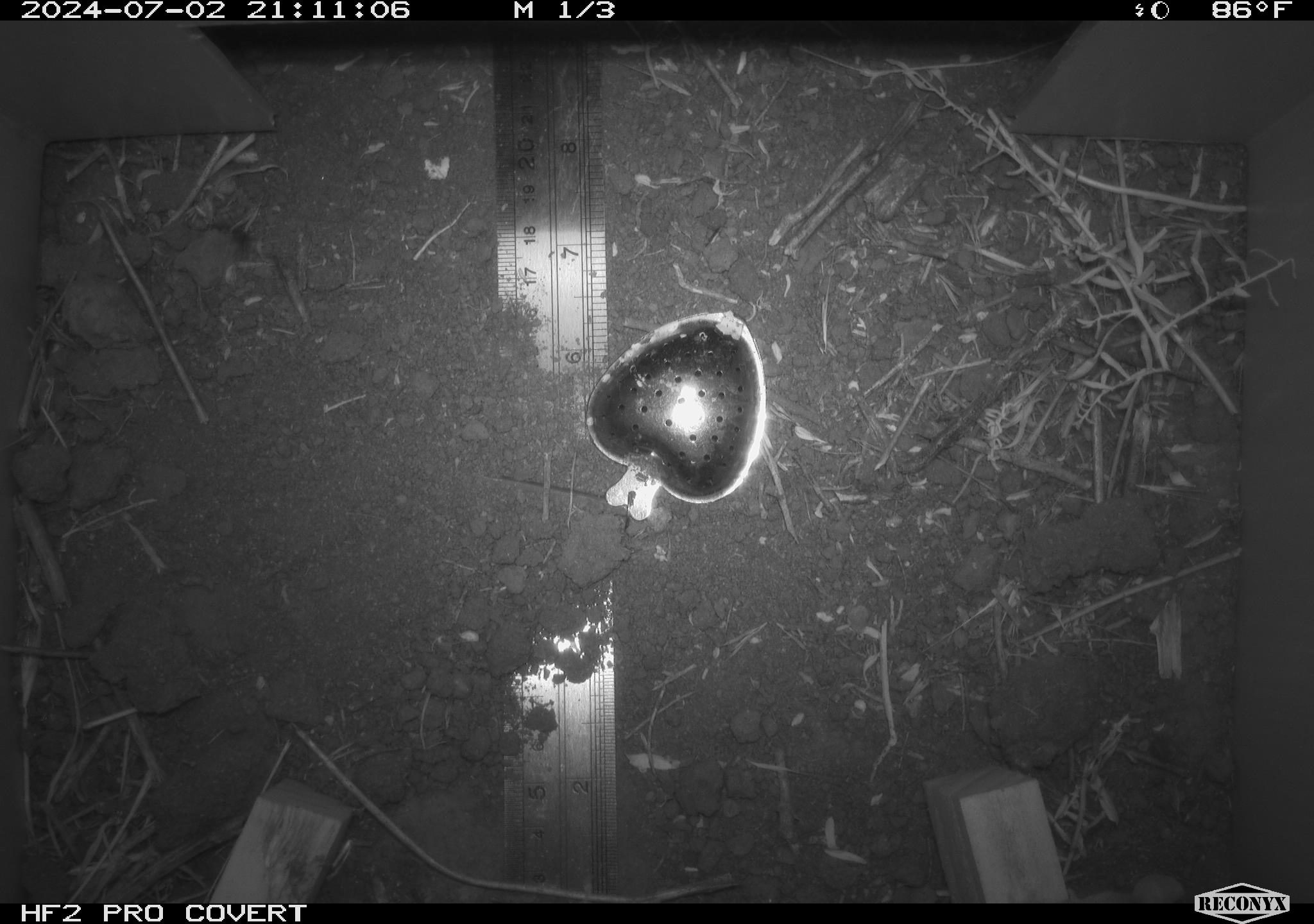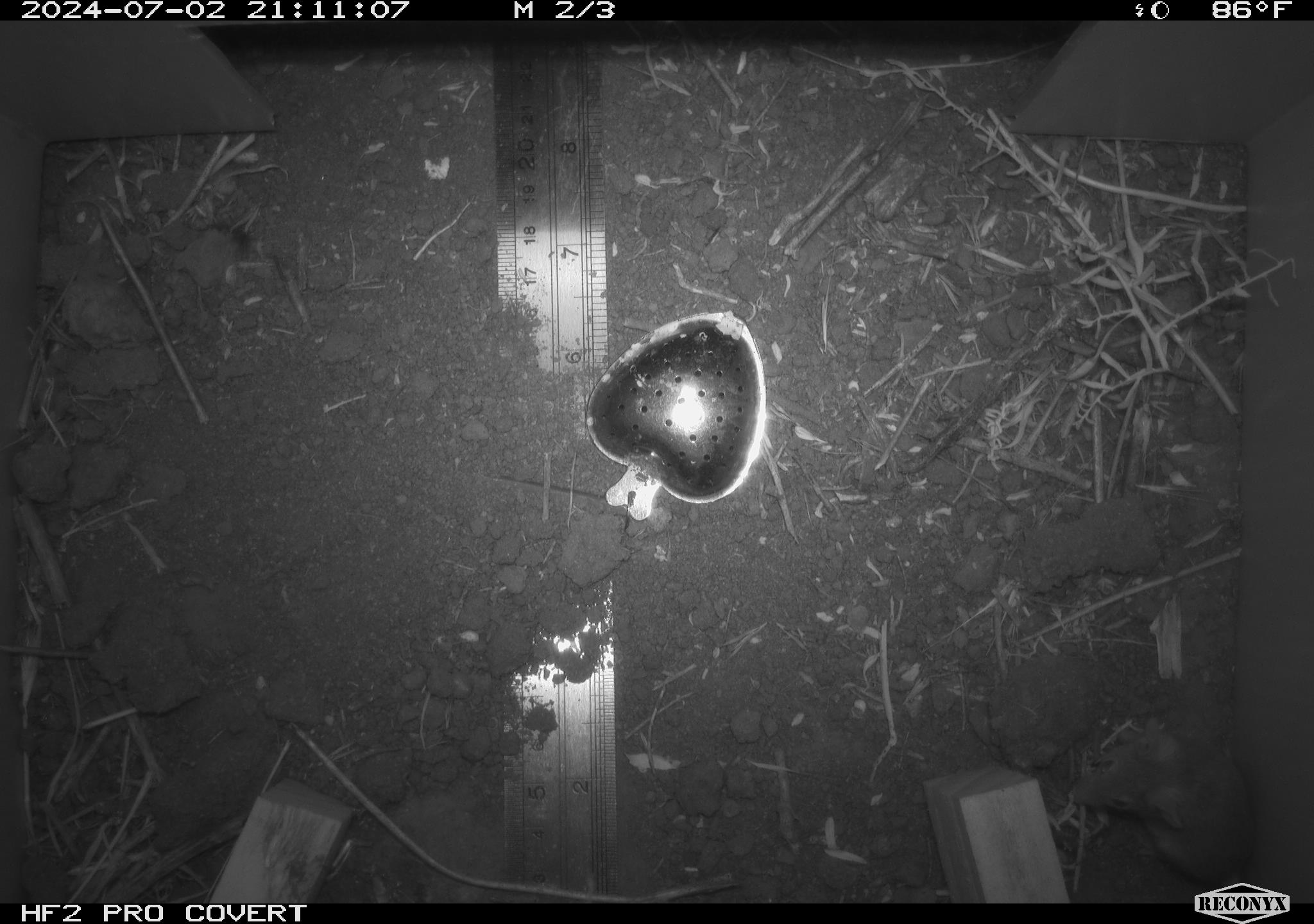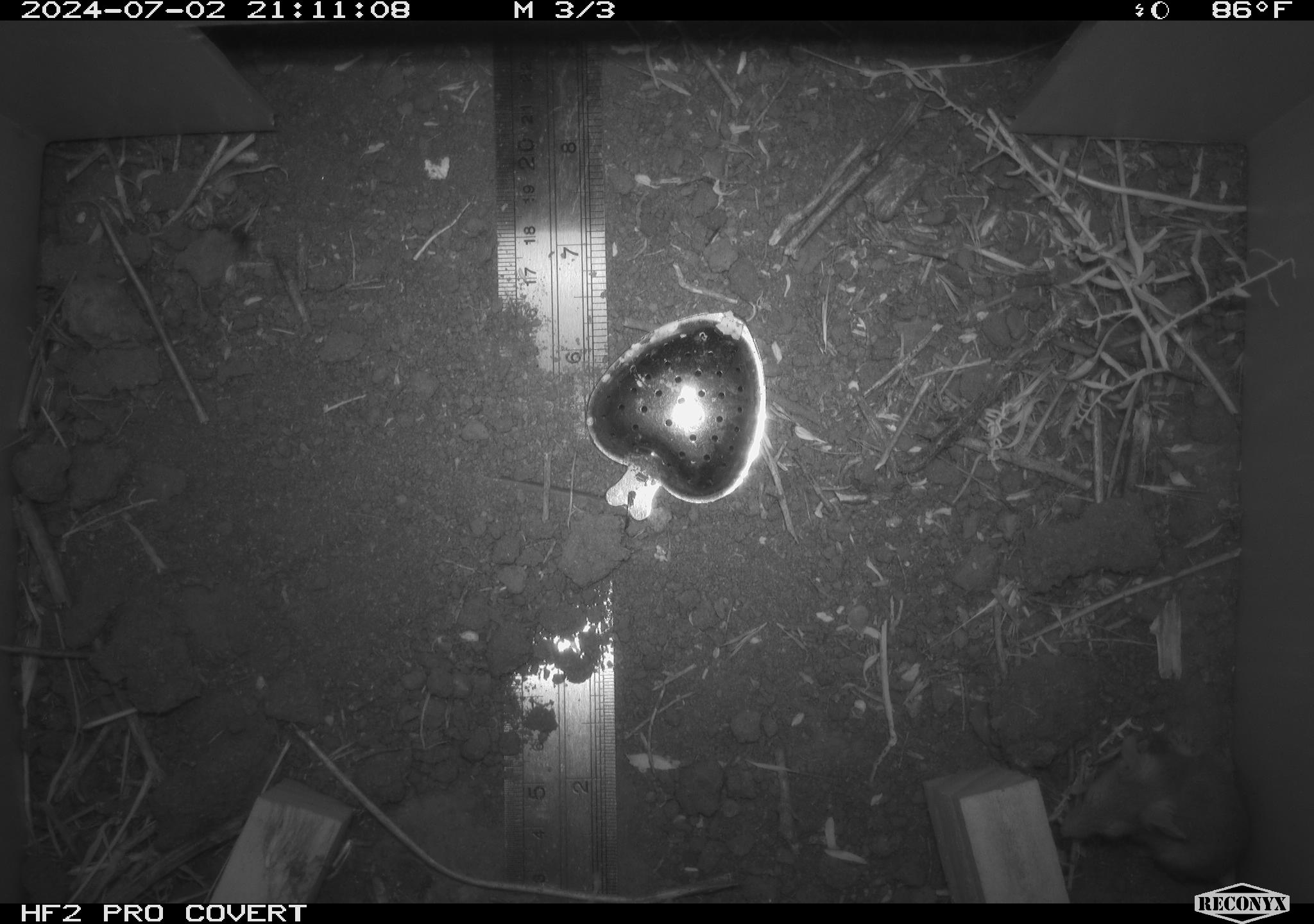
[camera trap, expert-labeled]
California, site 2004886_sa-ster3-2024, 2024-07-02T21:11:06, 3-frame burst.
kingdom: Animalia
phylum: Chordata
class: Mammalia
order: Rodentia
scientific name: Rodentia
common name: mouse species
Mouse species (Rodentia).